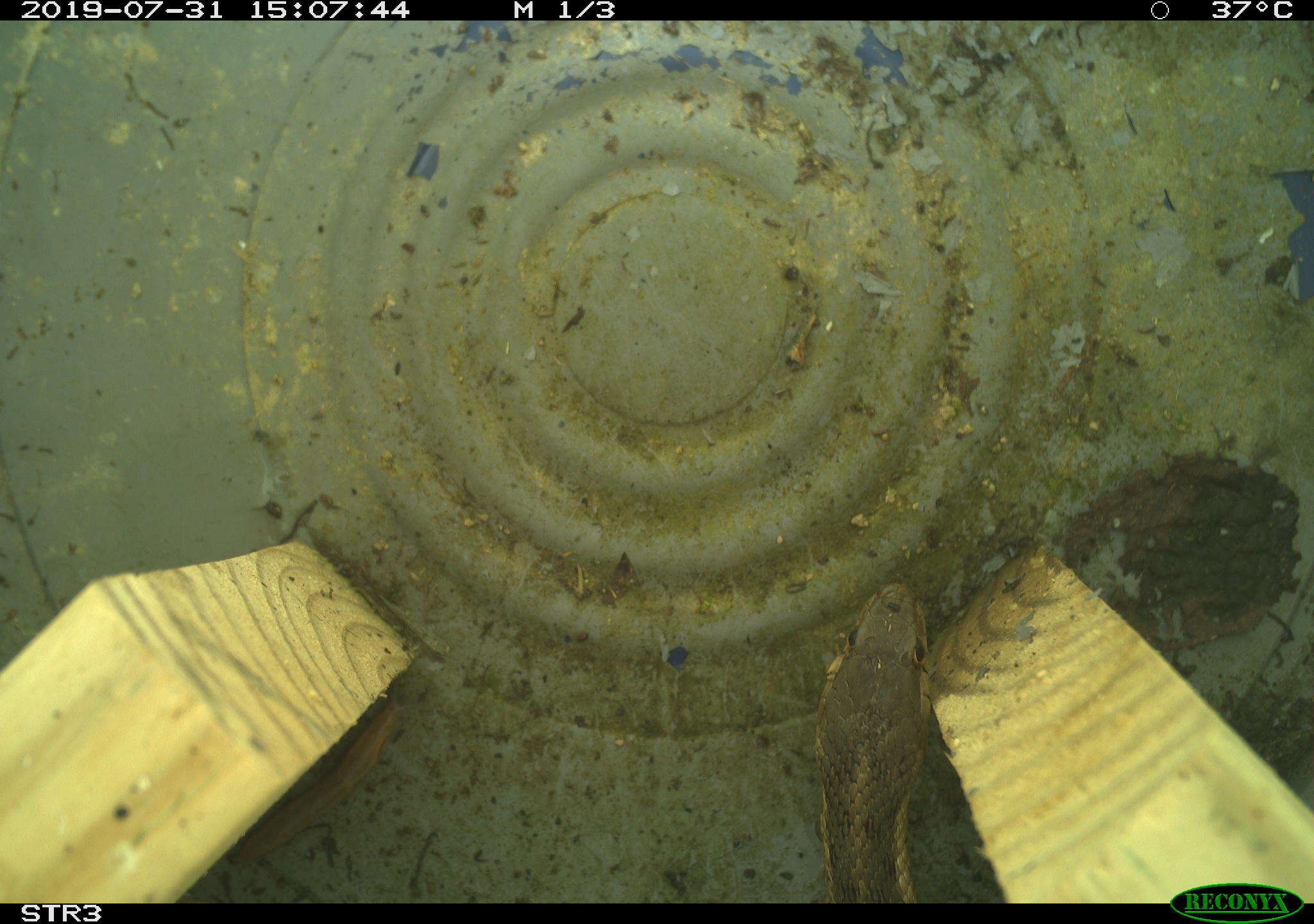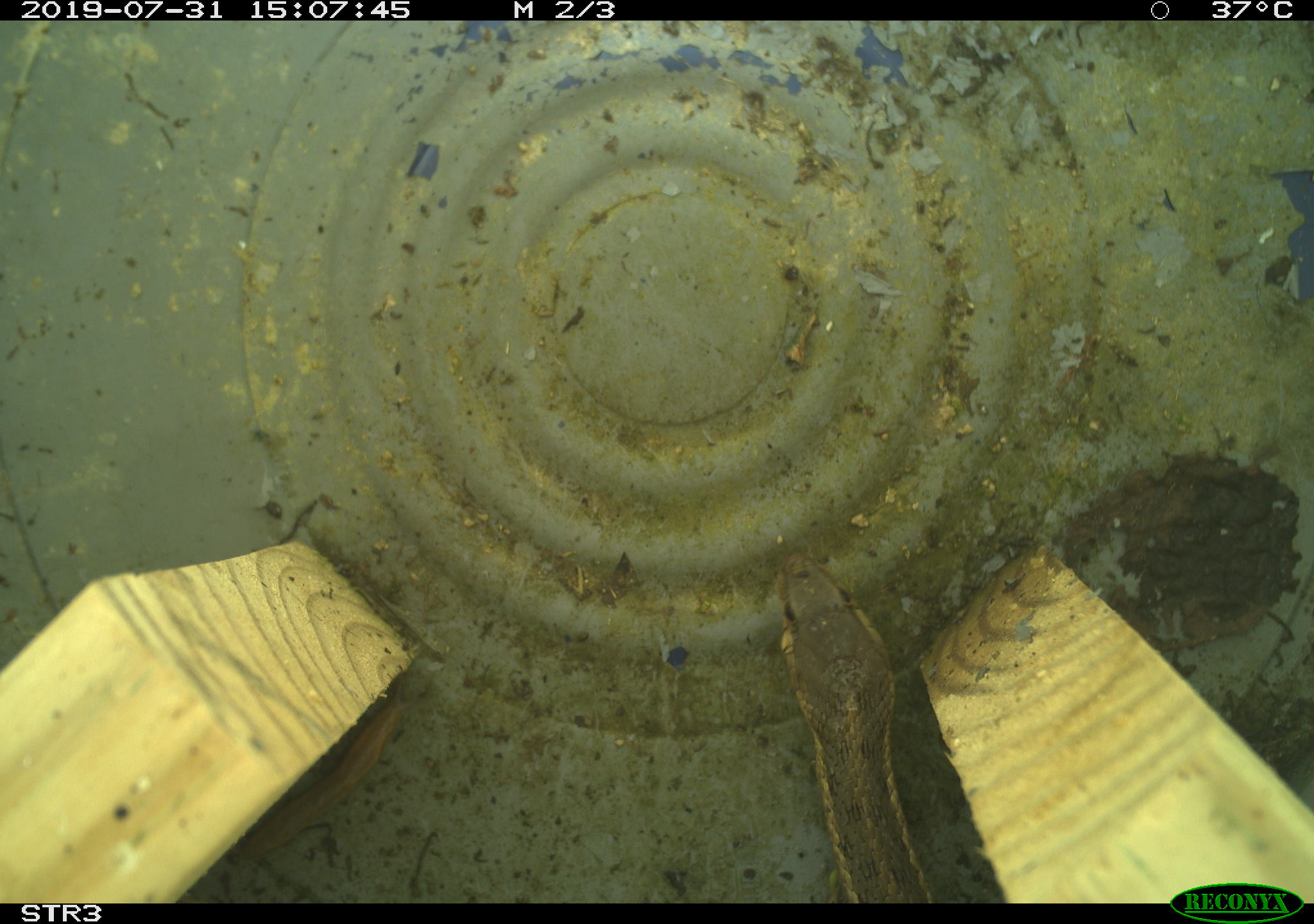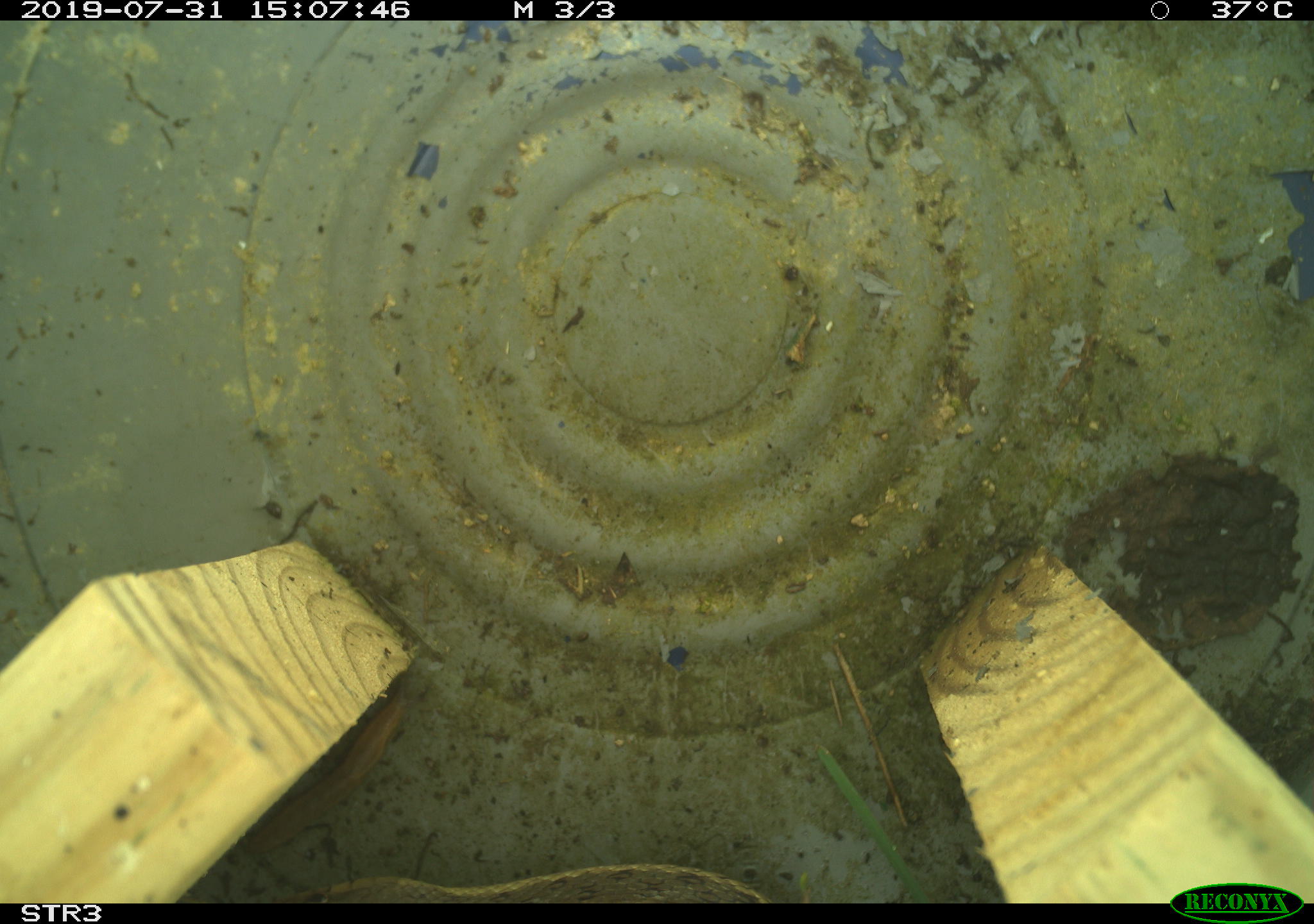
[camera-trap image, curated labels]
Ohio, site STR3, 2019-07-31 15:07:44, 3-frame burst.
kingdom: Animalia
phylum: Chordata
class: Reptilia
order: Squamata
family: Colubridae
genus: Thamnophis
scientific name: Thamnophis sirtalis sirtalis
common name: eastern gartersnake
Eastern gartersnake (Thamnophis sirtalis sirtalis).